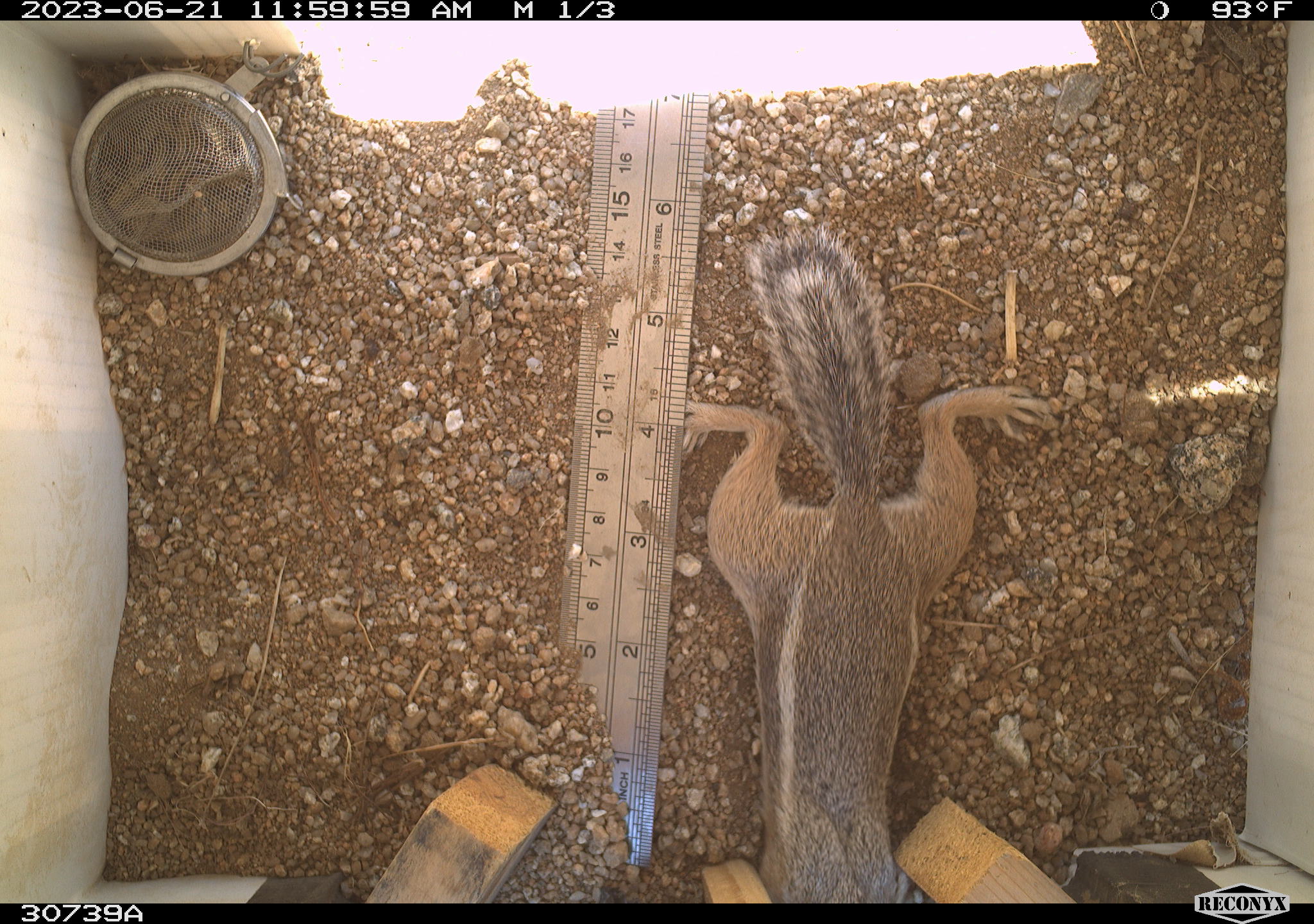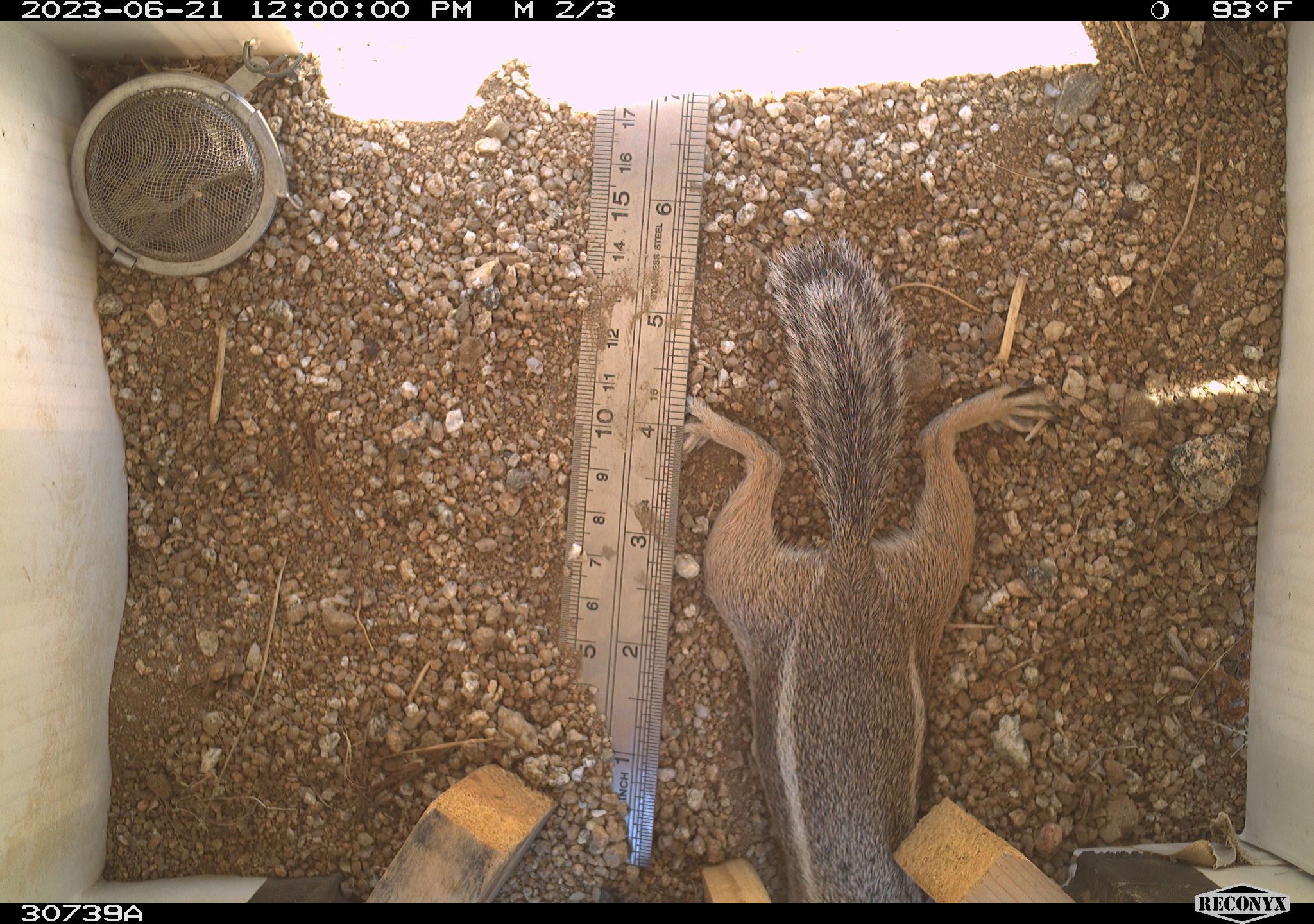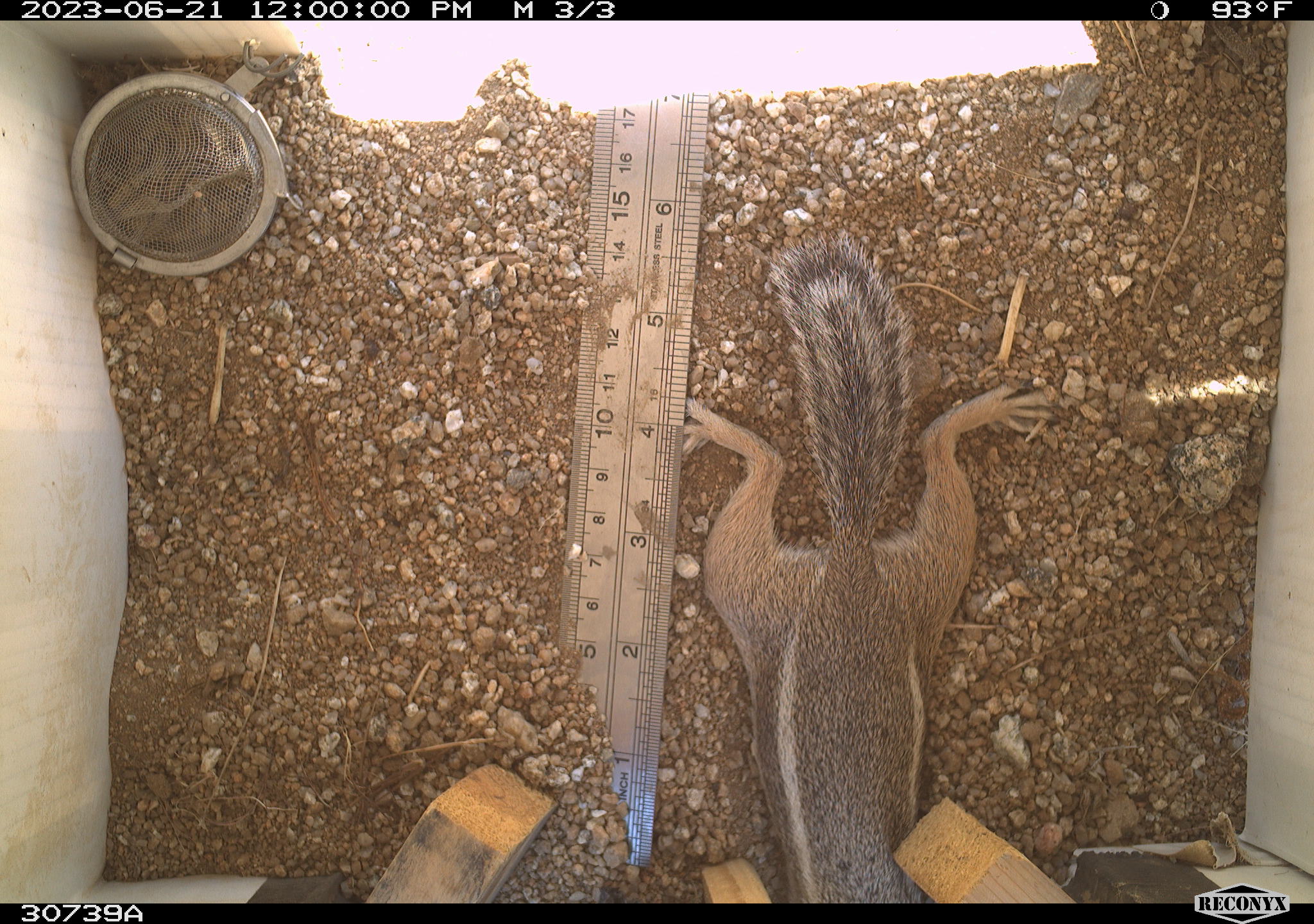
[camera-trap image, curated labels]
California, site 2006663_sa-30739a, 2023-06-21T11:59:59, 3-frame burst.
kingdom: Animalia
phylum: Chordata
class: Mammalia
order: Rodentia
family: Sciuridae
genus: Ammospermophilus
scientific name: Ammospermophilus leucurus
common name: white-tailed antelope squirrel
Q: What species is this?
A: White-tailed antelope squirrel (Ammospermophilus leucurus).